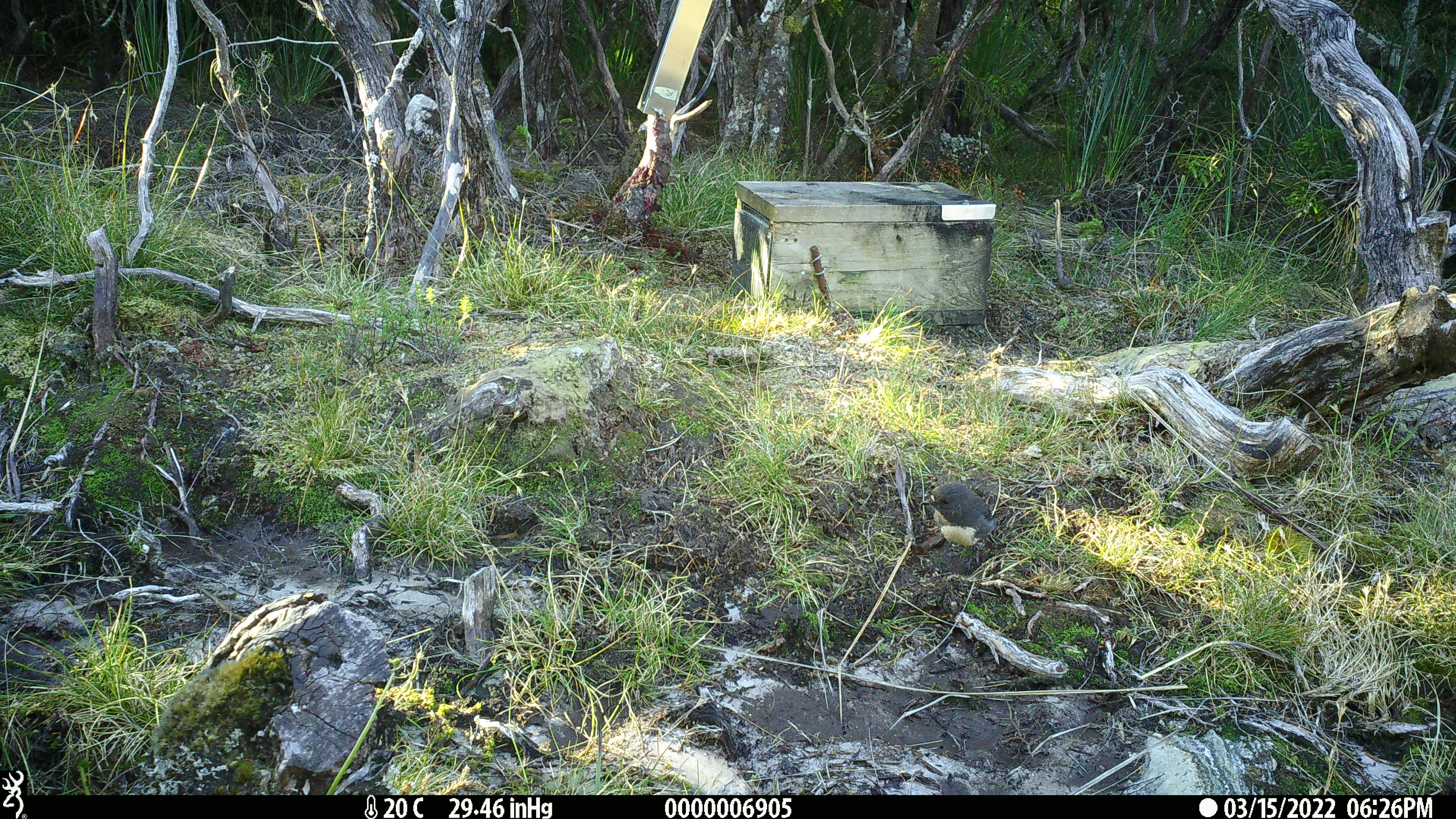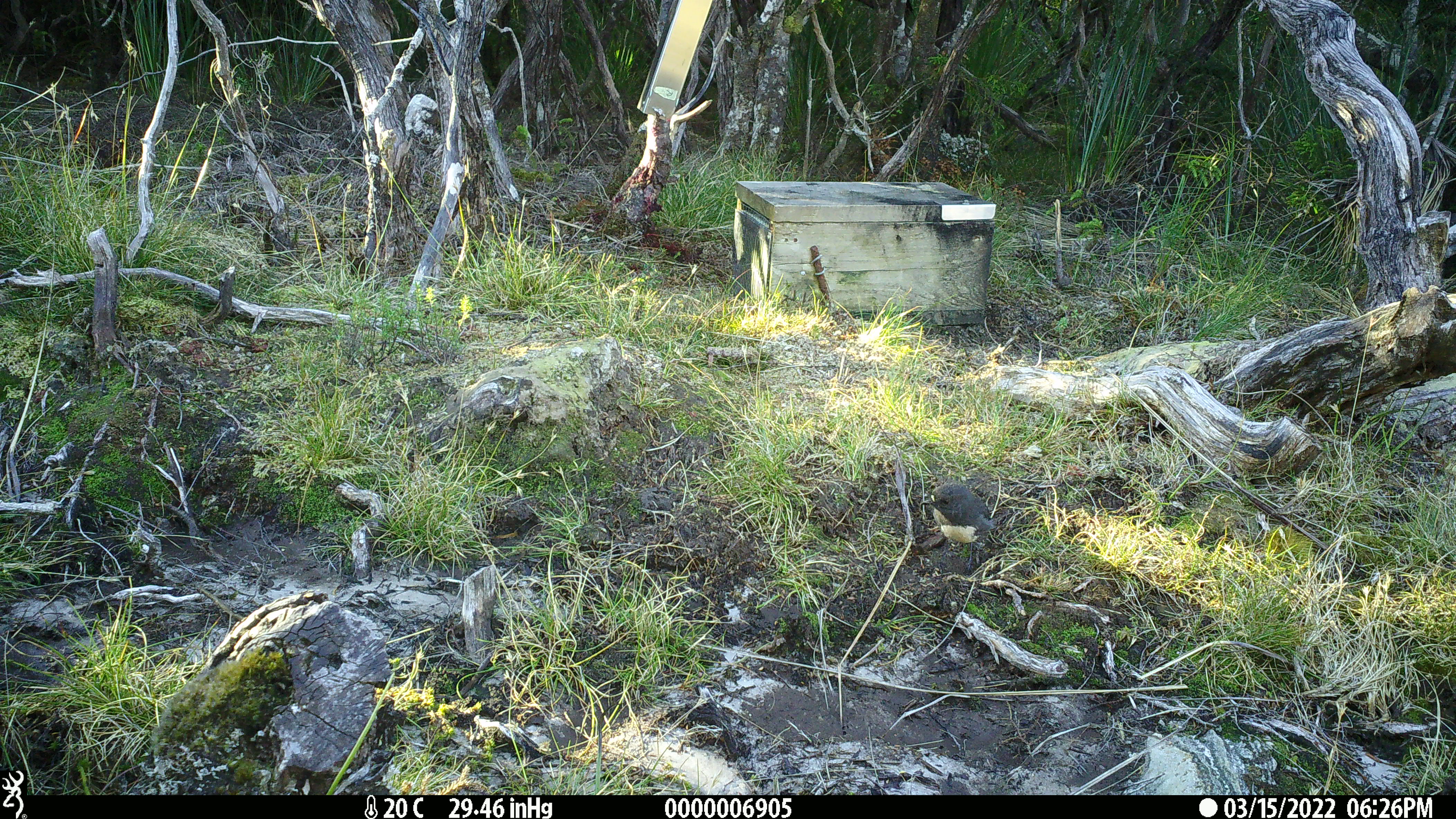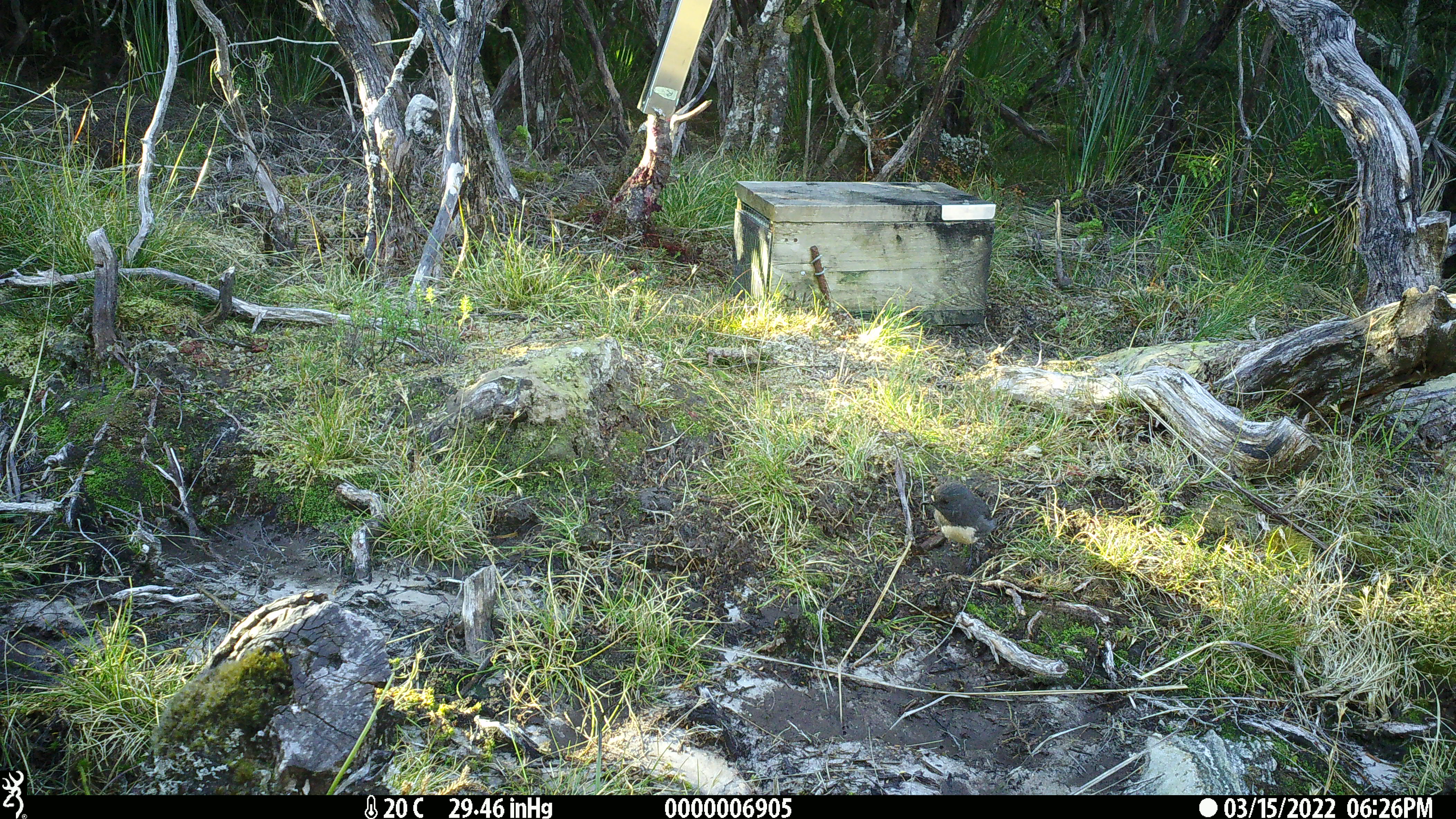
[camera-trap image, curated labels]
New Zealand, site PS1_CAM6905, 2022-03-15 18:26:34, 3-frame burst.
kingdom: Animalia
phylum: Chordata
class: Aves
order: Passeriformes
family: Petroicidae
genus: Petroica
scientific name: Petroica australis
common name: new zealand robin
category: robin